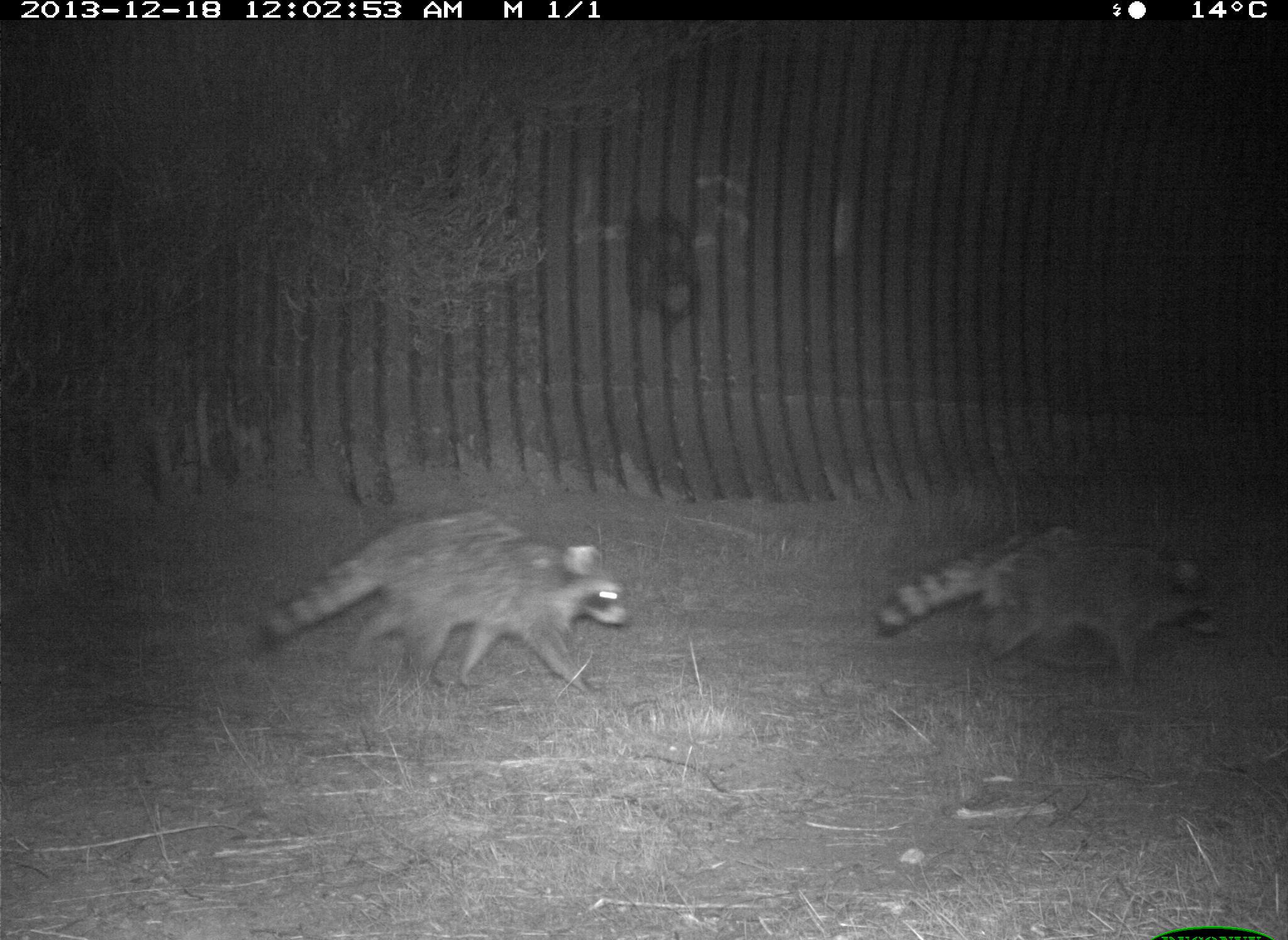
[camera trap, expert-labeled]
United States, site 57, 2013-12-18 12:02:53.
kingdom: Animalia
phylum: Chordata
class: Mammalia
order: Carnivora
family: Procyonidae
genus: Procyon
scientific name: Procyon lotor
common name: raccoon